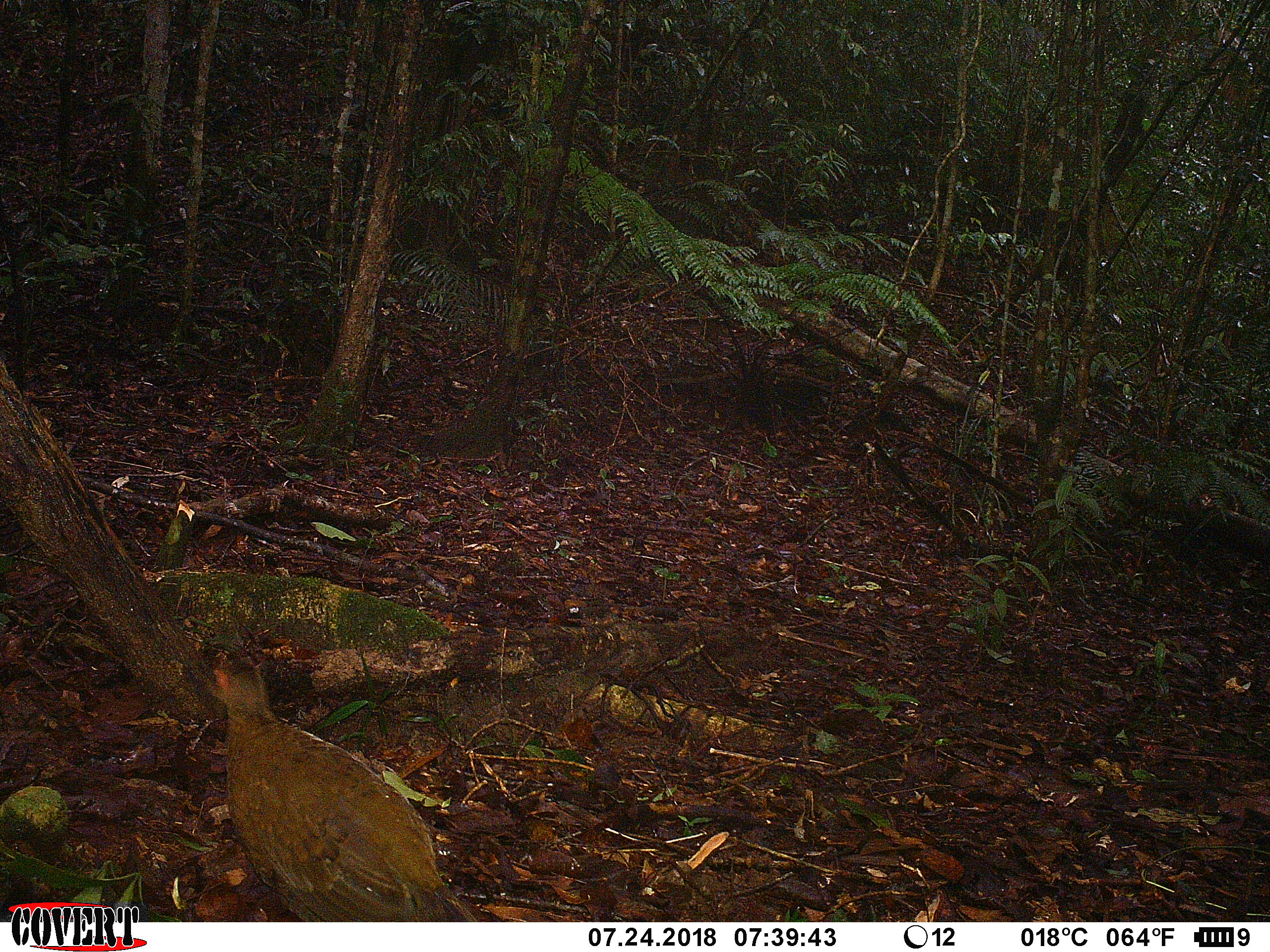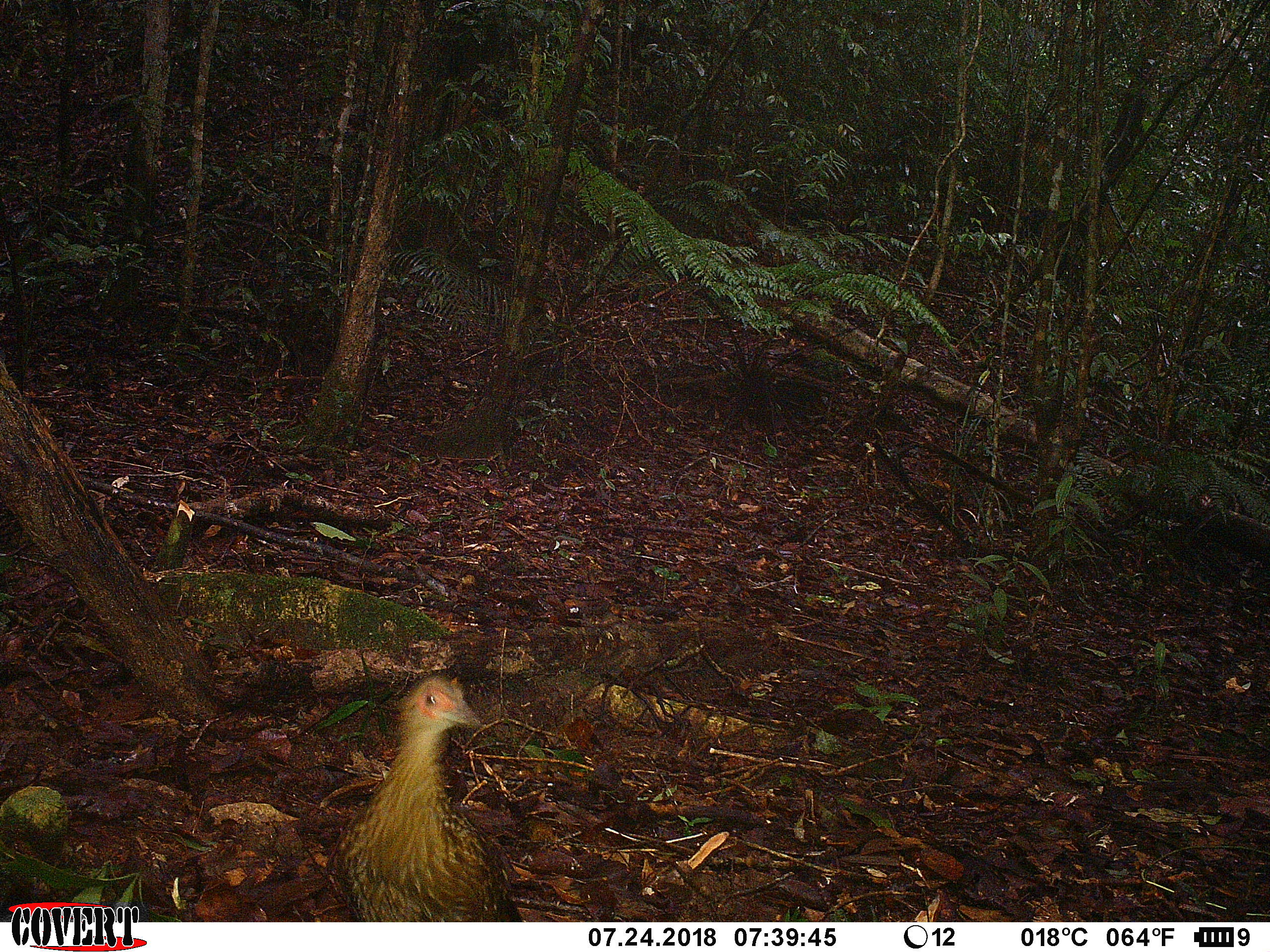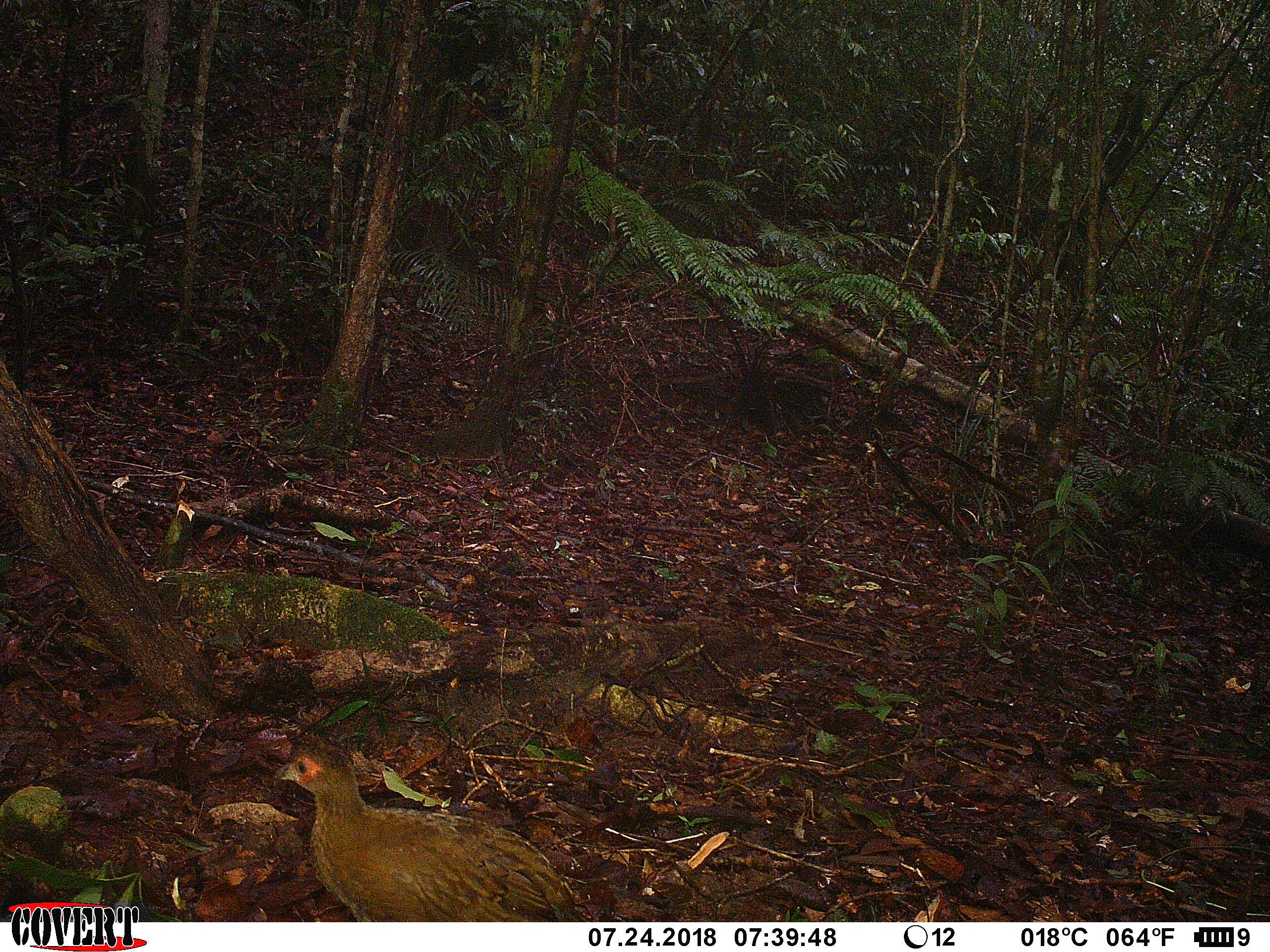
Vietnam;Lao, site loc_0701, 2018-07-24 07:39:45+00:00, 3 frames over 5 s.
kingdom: Animalia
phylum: Chordata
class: Aves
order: Galliformes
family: Phasianidae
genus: Lophura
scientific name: Lophura nycthemera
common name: silver pheasant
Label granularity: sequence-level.